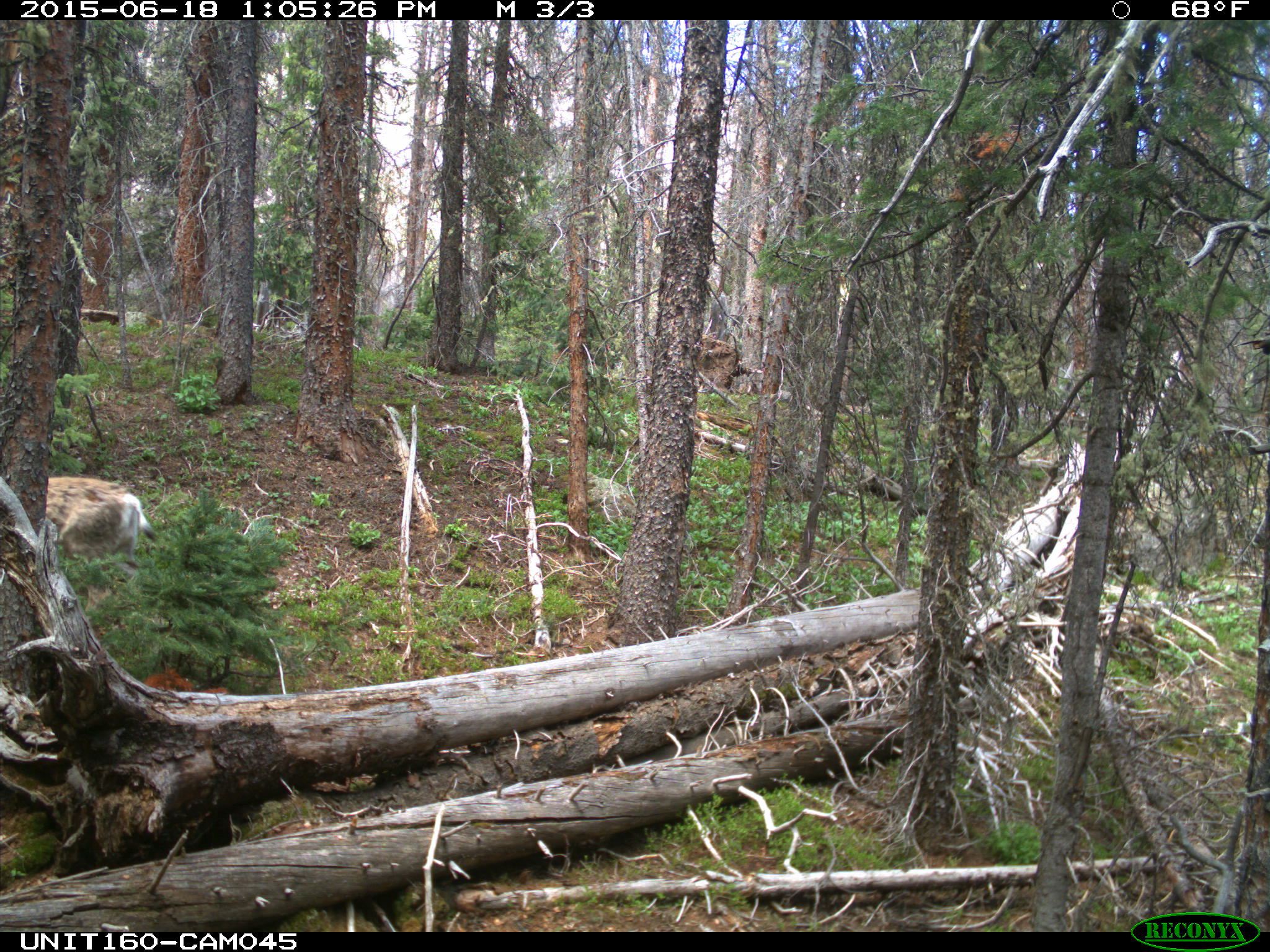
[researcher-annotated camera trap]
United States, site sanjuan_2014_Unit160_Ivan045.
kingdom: Animalia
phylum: Chordata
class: Mammalia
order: Artiodactyla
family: Cervidae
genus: Odocoileus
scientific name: Odocoileus hemionus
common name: mule deer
Odocoileus hemionus (mule deer).